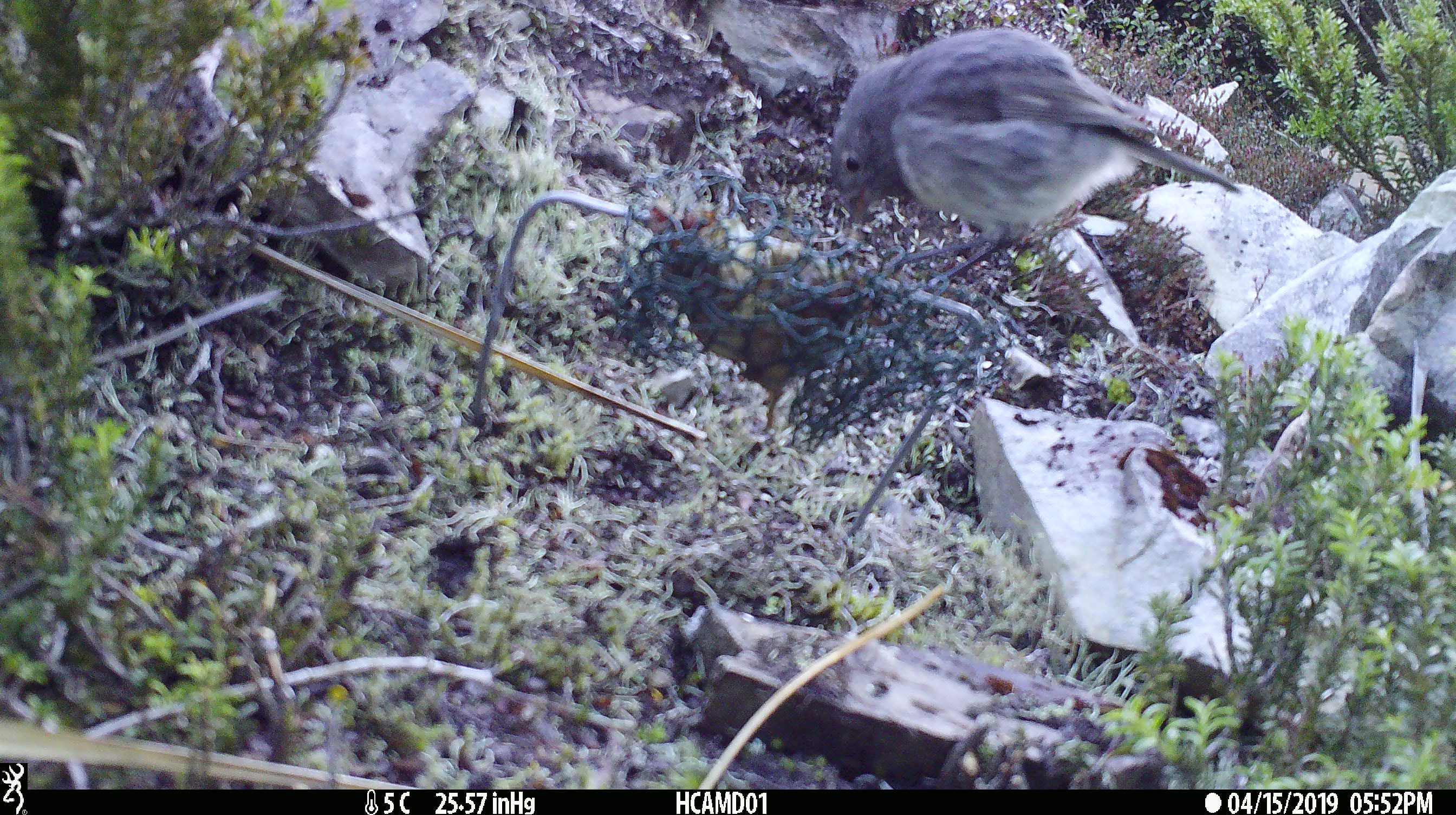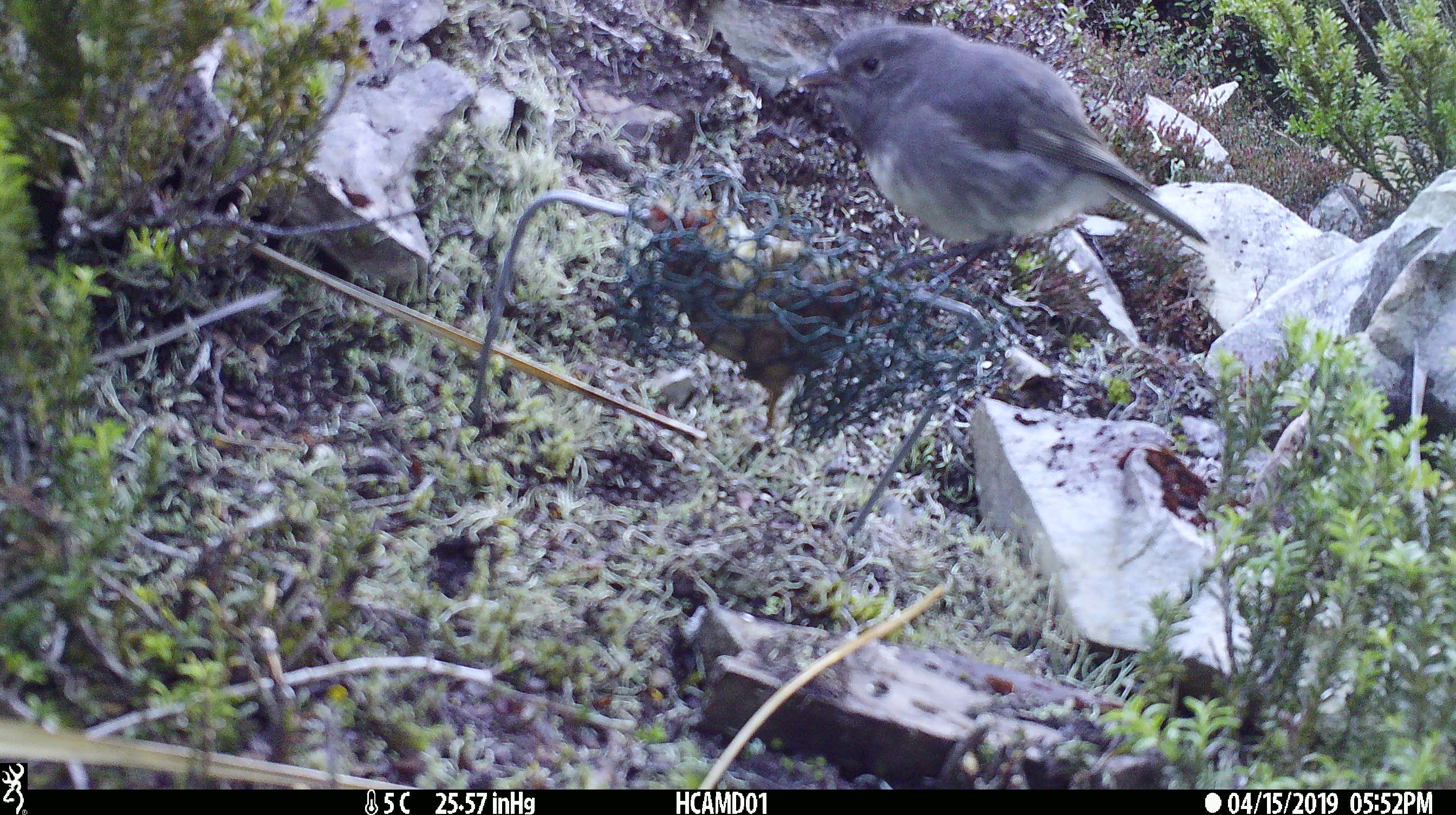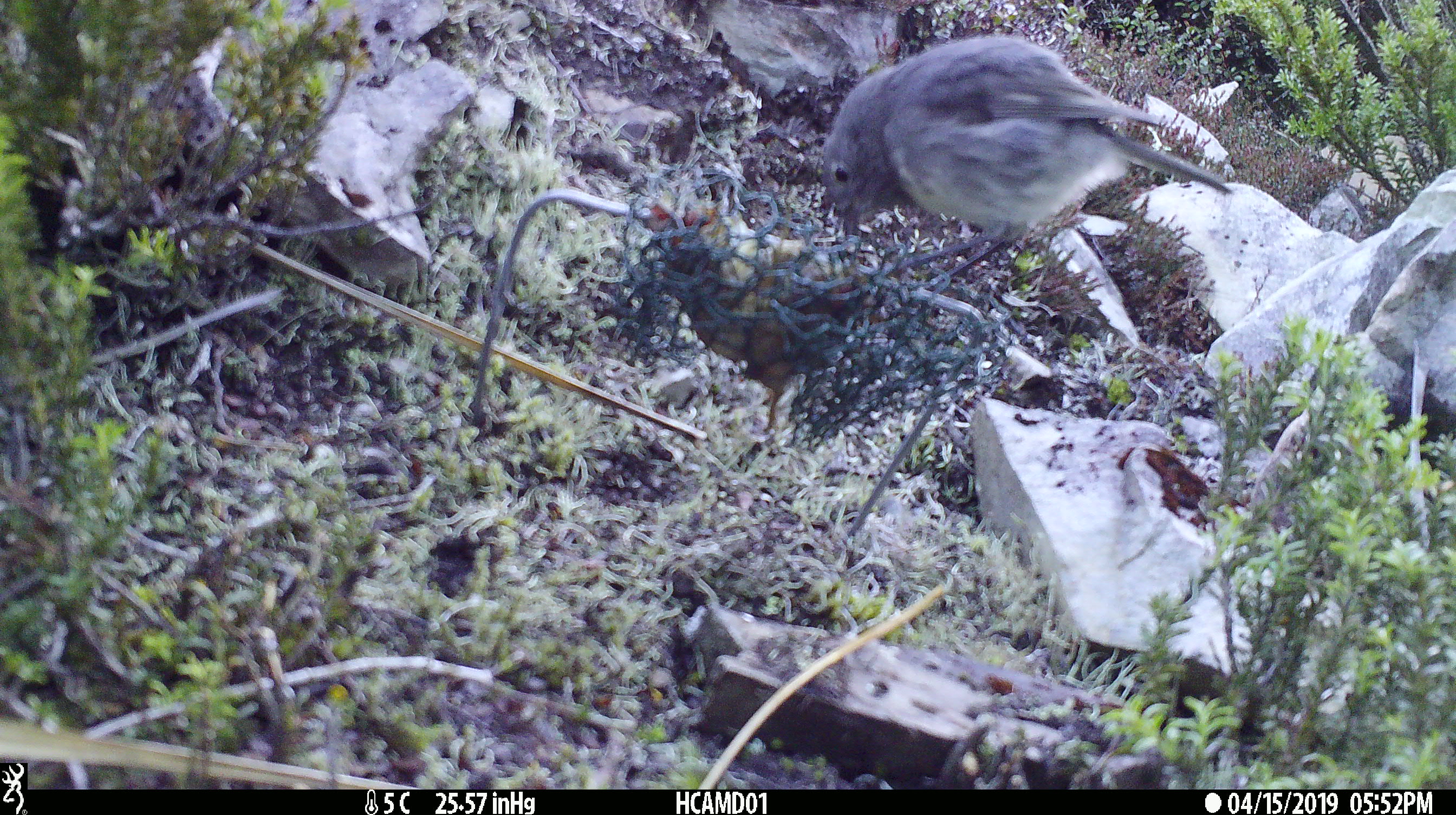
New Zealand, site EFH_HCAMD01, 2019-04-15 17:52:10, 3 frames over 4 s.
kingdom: Animalia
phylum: Chordata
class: Aves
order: Passeriformes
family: Petroicidae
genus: Petroica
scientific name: Petroica australis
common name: new zealand robin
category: robin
Robin (new zealand robin) (Petroica australis).